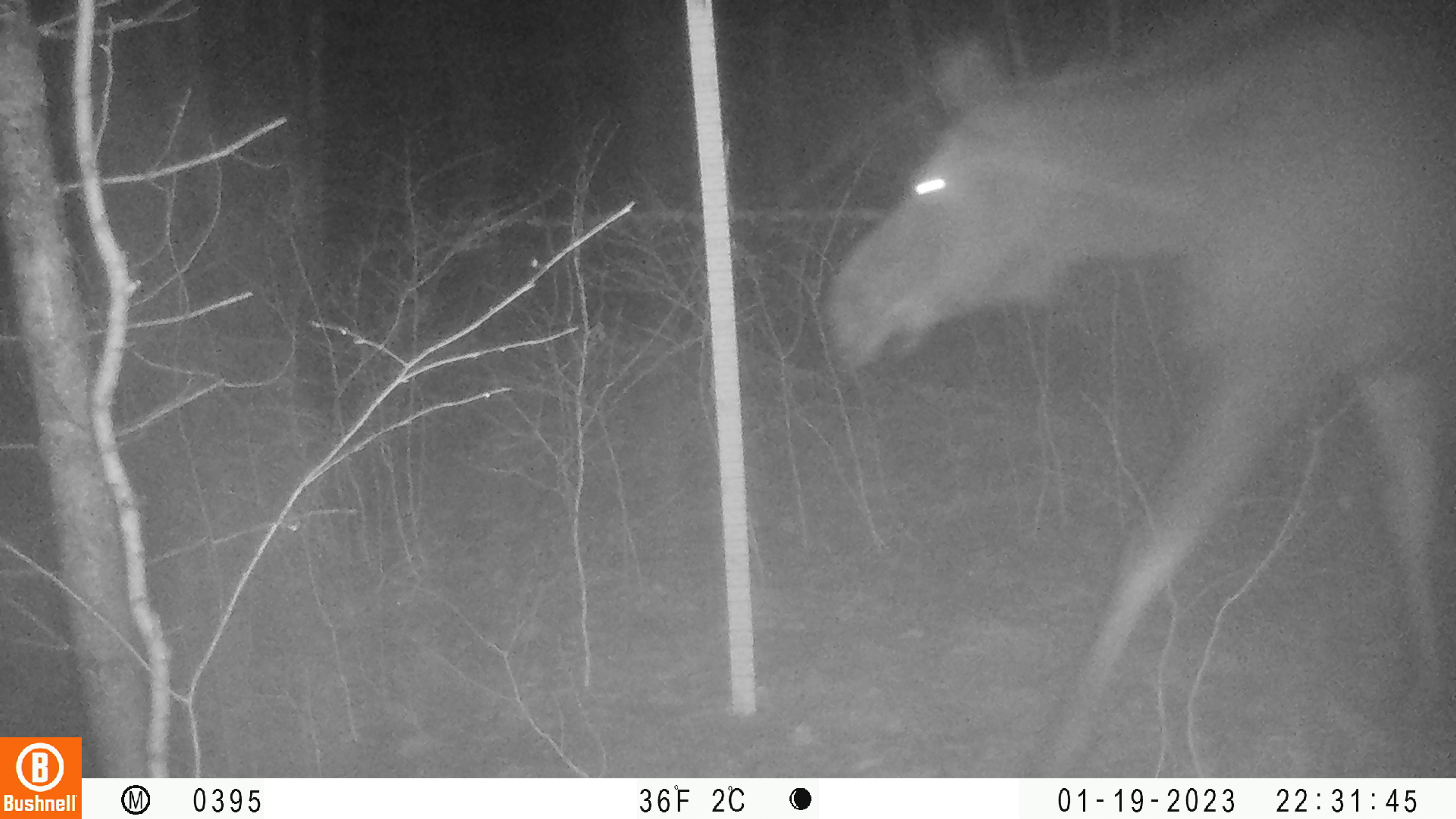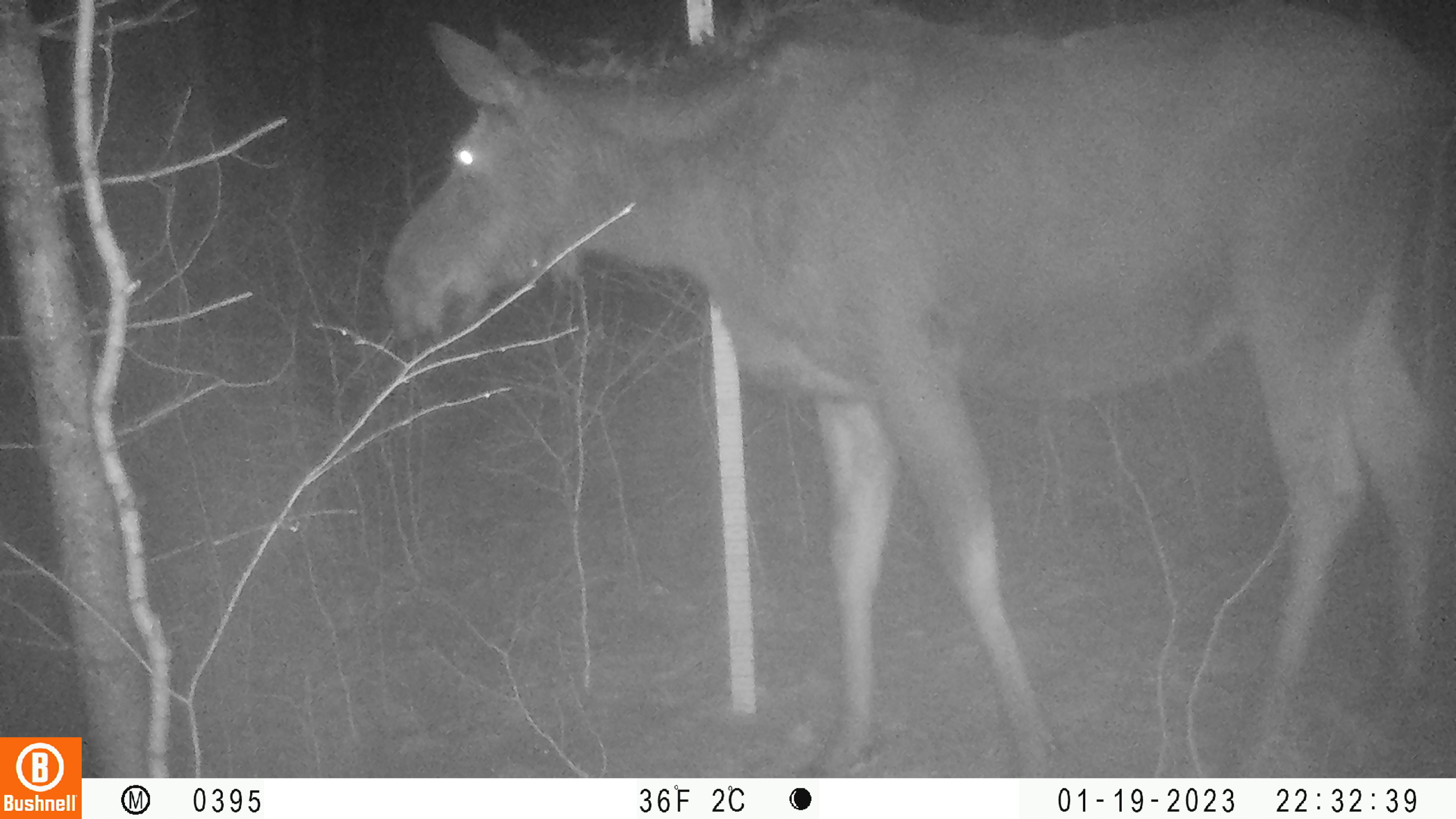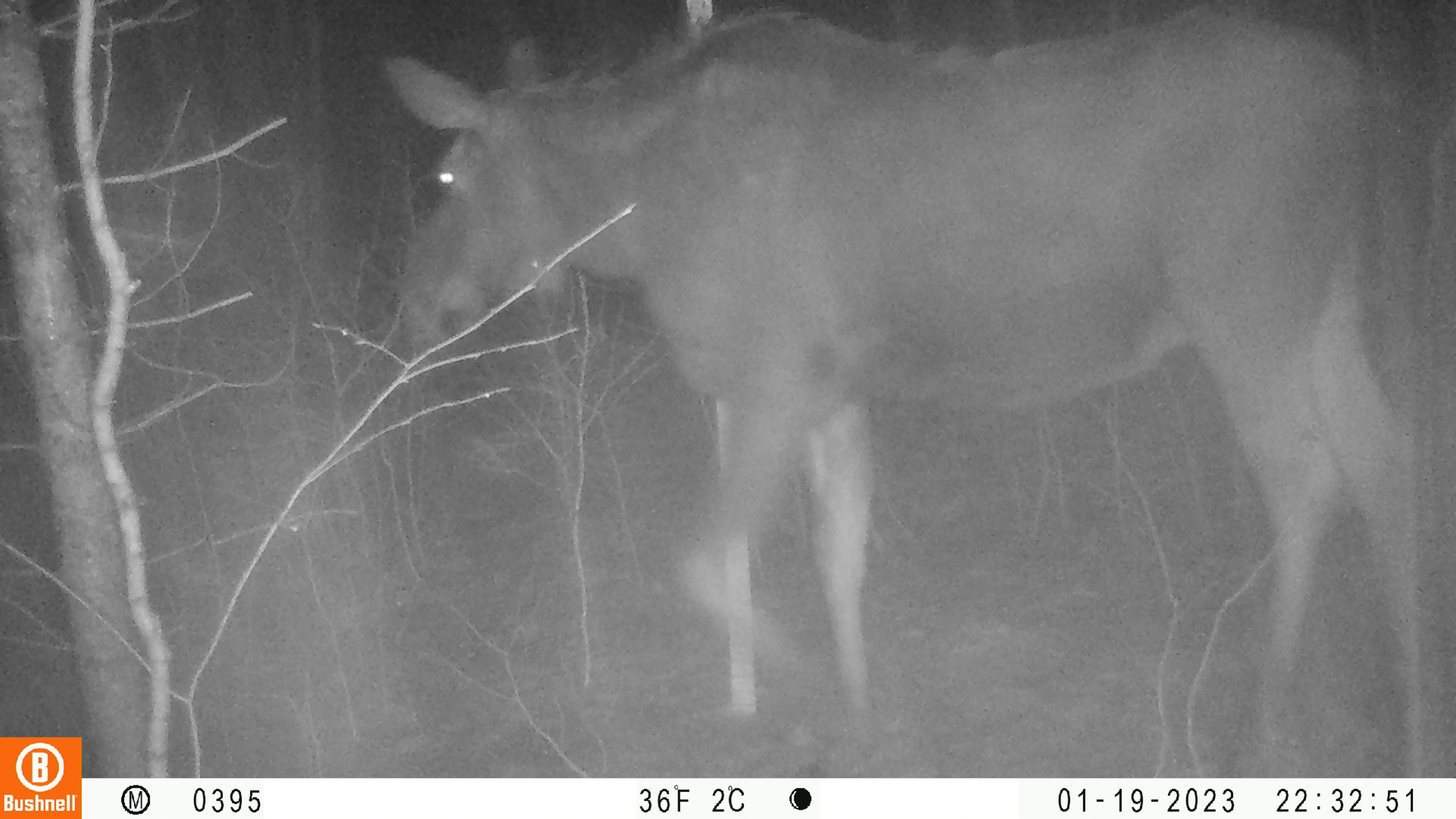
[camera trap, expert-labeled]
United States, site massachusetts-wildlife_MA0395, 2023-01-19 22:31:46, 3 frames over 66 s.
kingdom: Animalia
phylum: Chordata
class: Mammalia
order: Artiodactyla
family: Cervidae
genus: Alces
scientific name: Alces alces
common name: moose